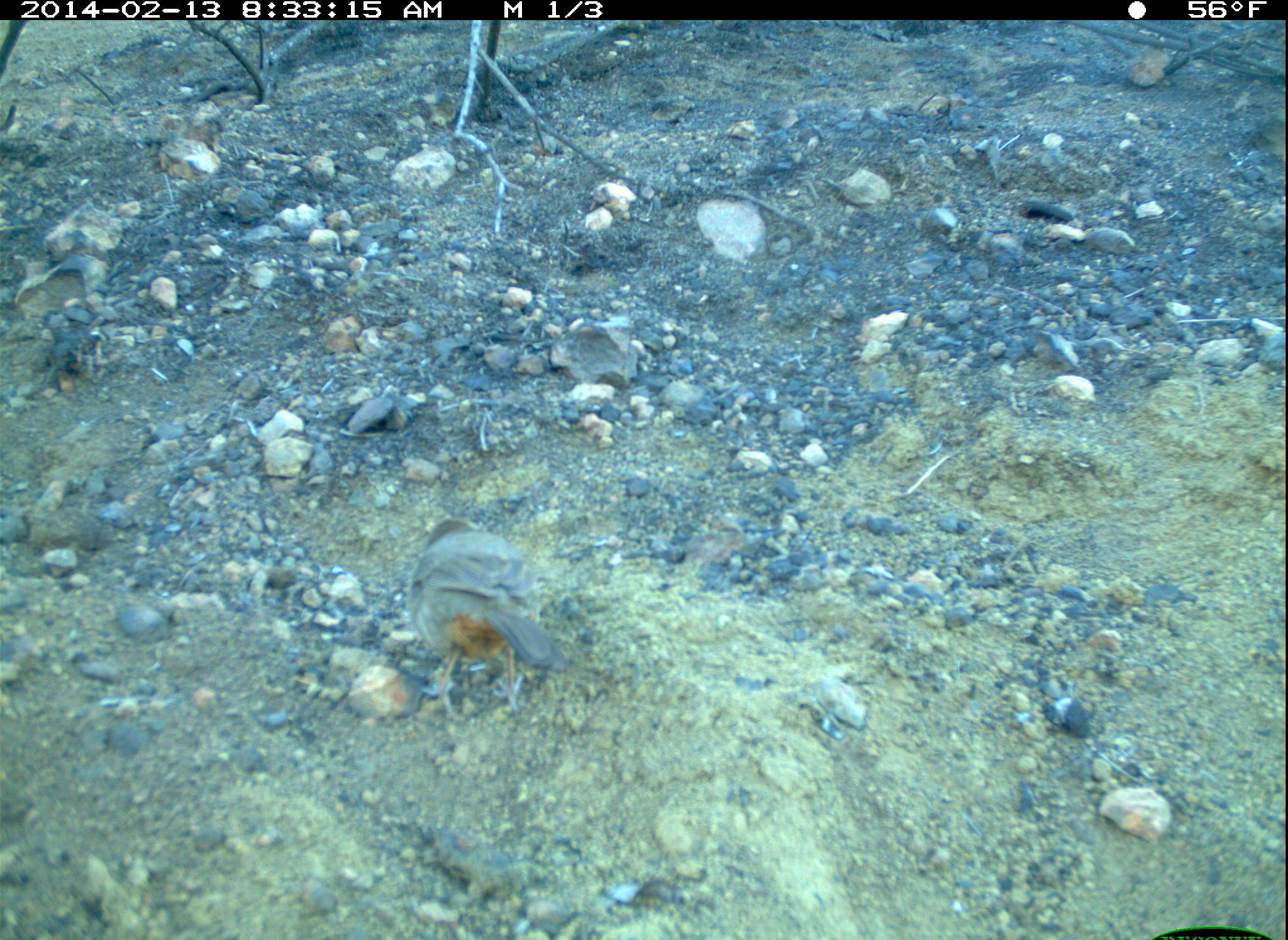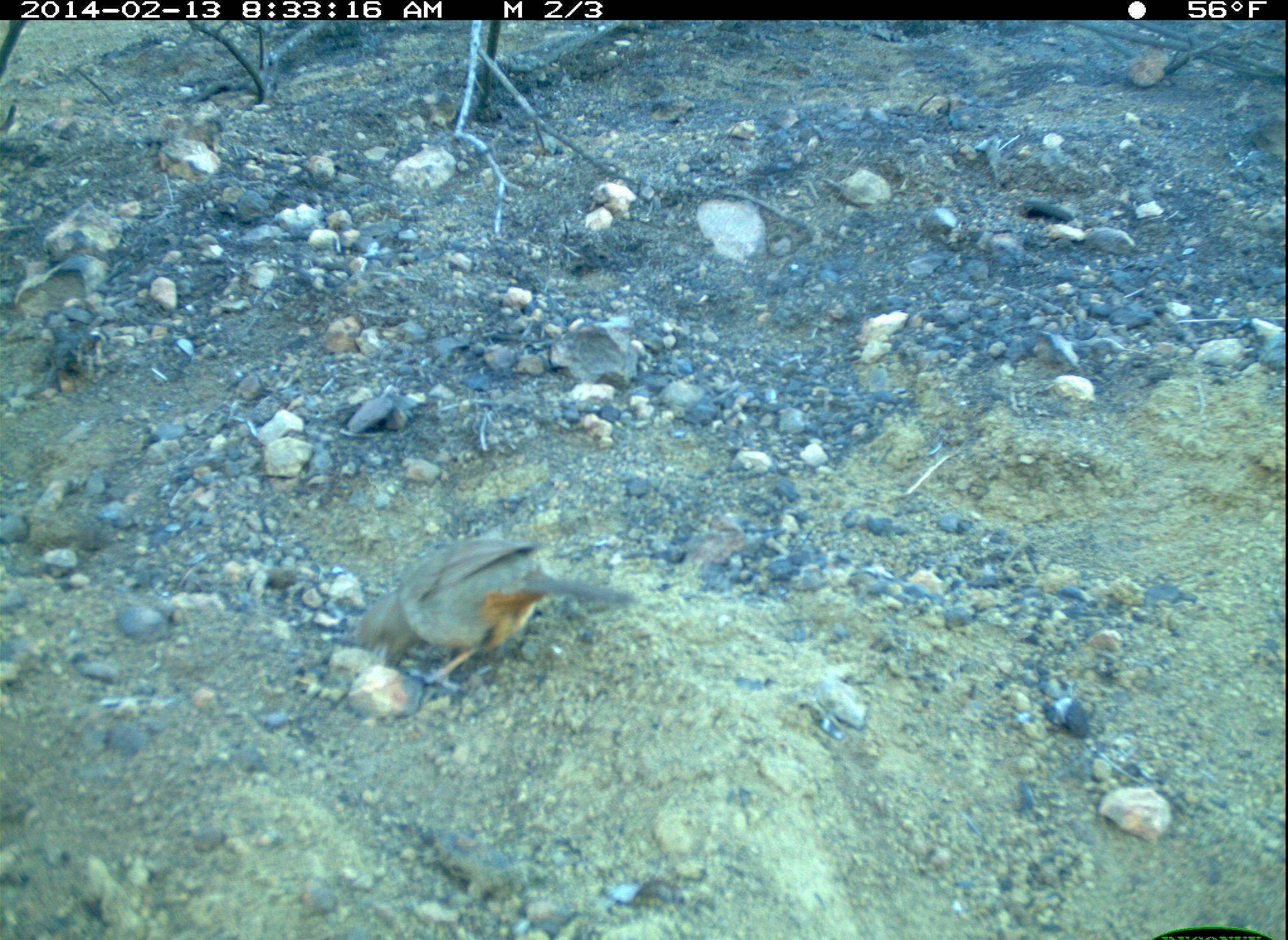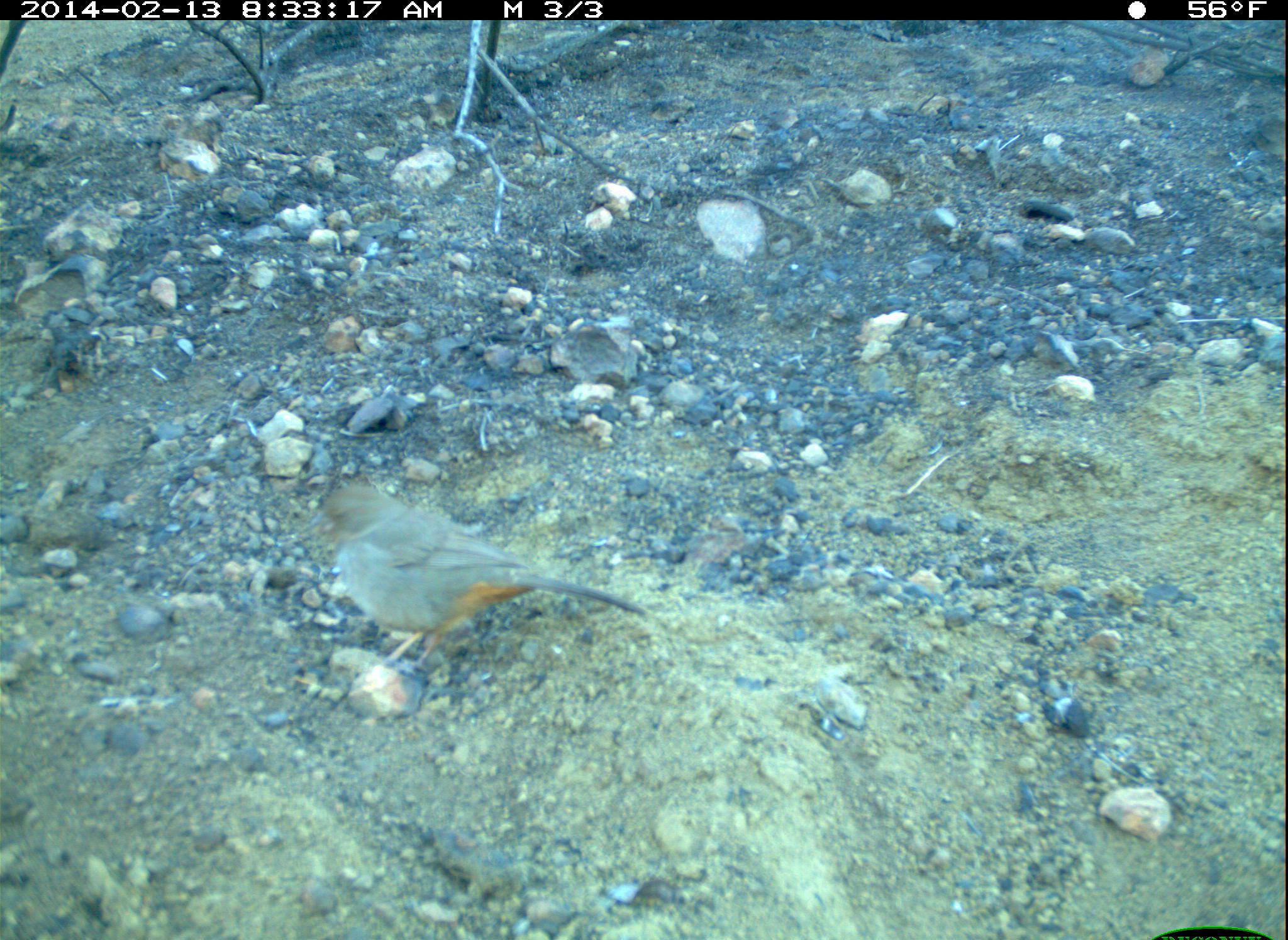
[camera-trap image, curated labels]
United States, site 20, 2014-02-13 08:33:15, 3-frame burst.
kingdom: Animalia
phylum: Chordata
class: Aves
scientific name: Aves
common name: bird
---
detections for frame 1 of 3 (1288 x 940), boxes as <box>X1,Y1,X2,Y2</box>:
bird: <box>409,517,557,713</box>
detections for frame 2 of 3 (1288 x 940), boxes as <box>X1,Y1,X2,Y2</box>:
bird: <box>355,537,632,693</box>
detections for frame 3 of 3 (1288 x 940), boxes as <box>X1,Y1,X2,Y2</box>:
bird: <box>297,484,643,672</box>